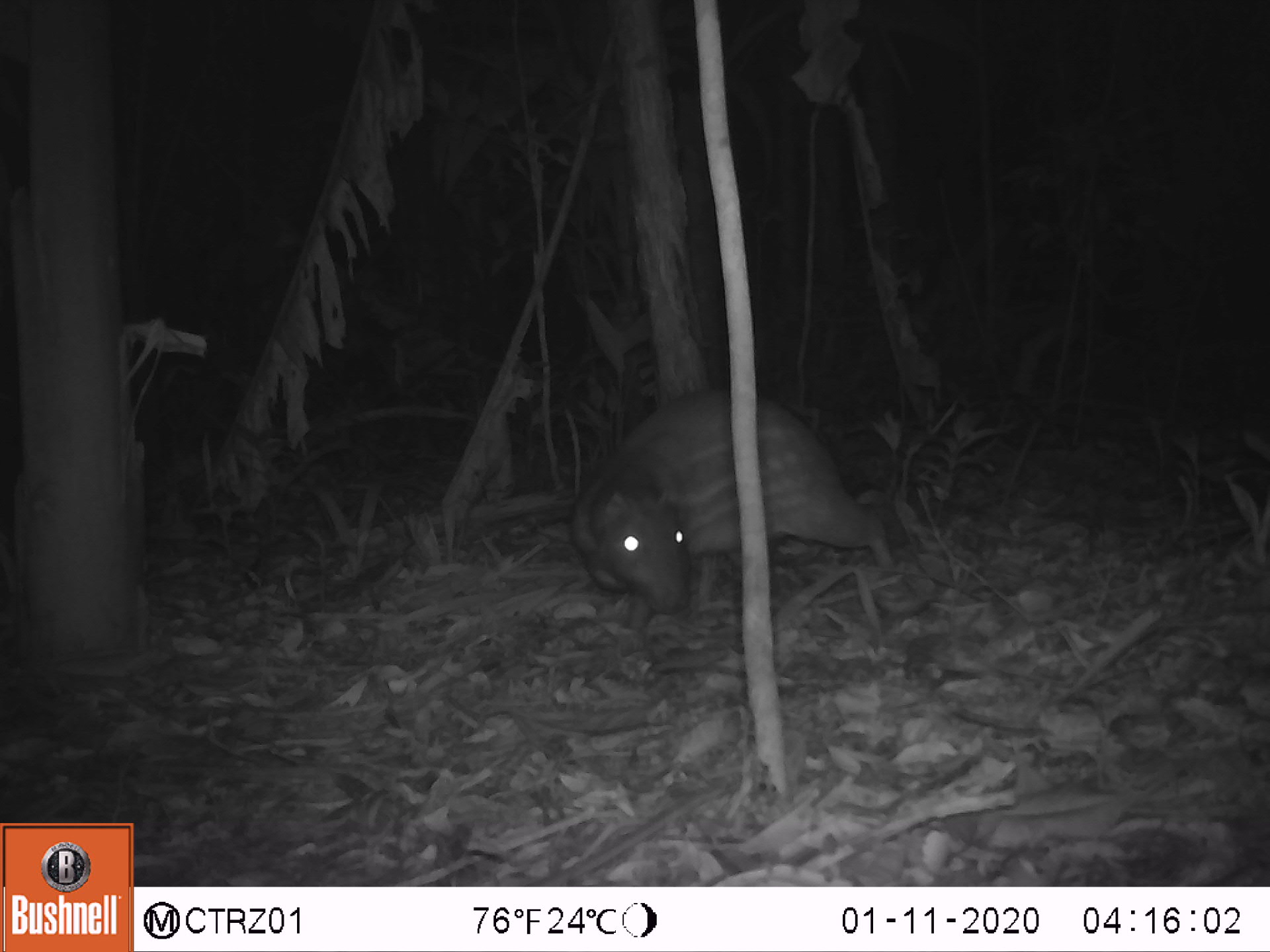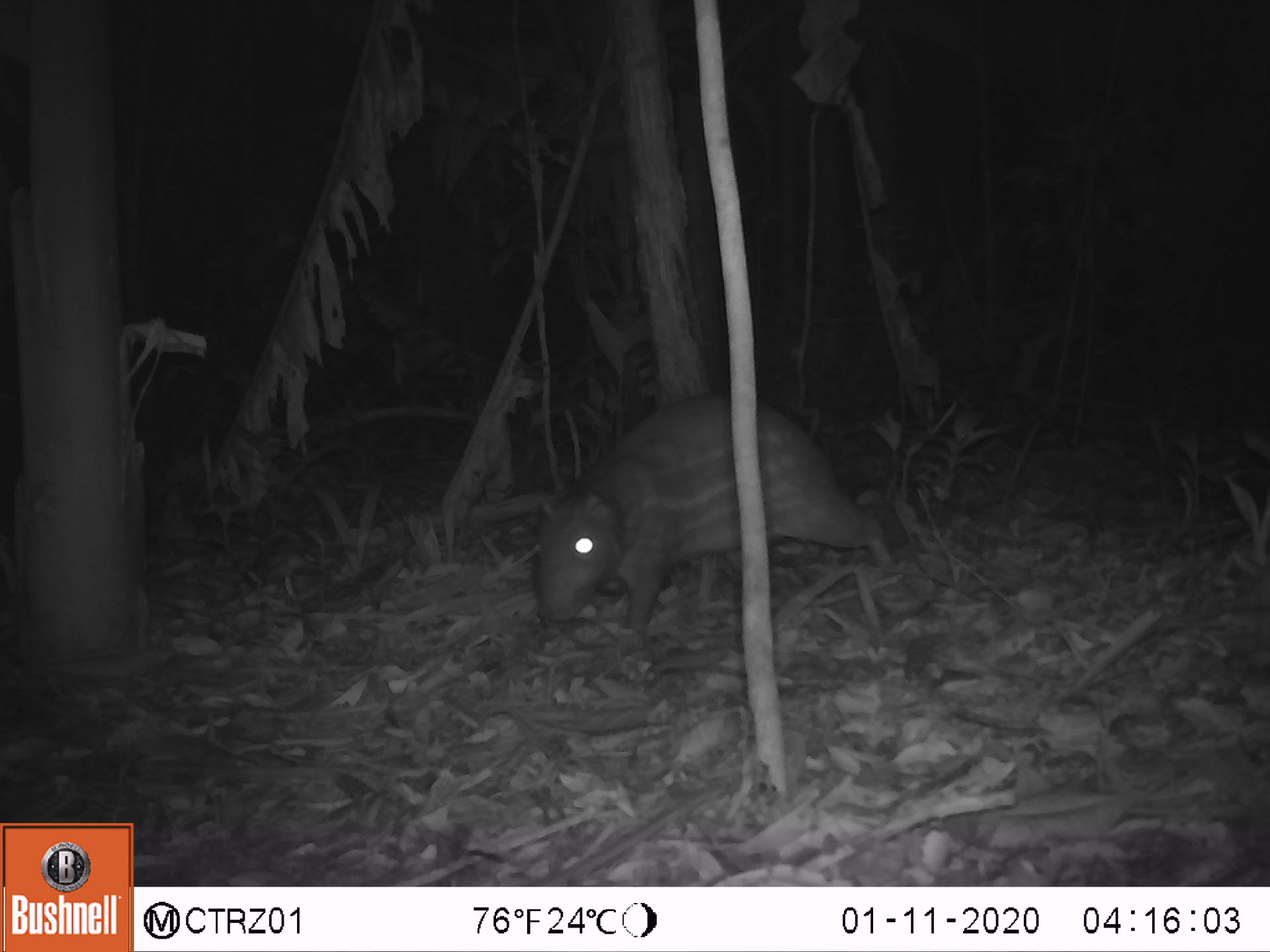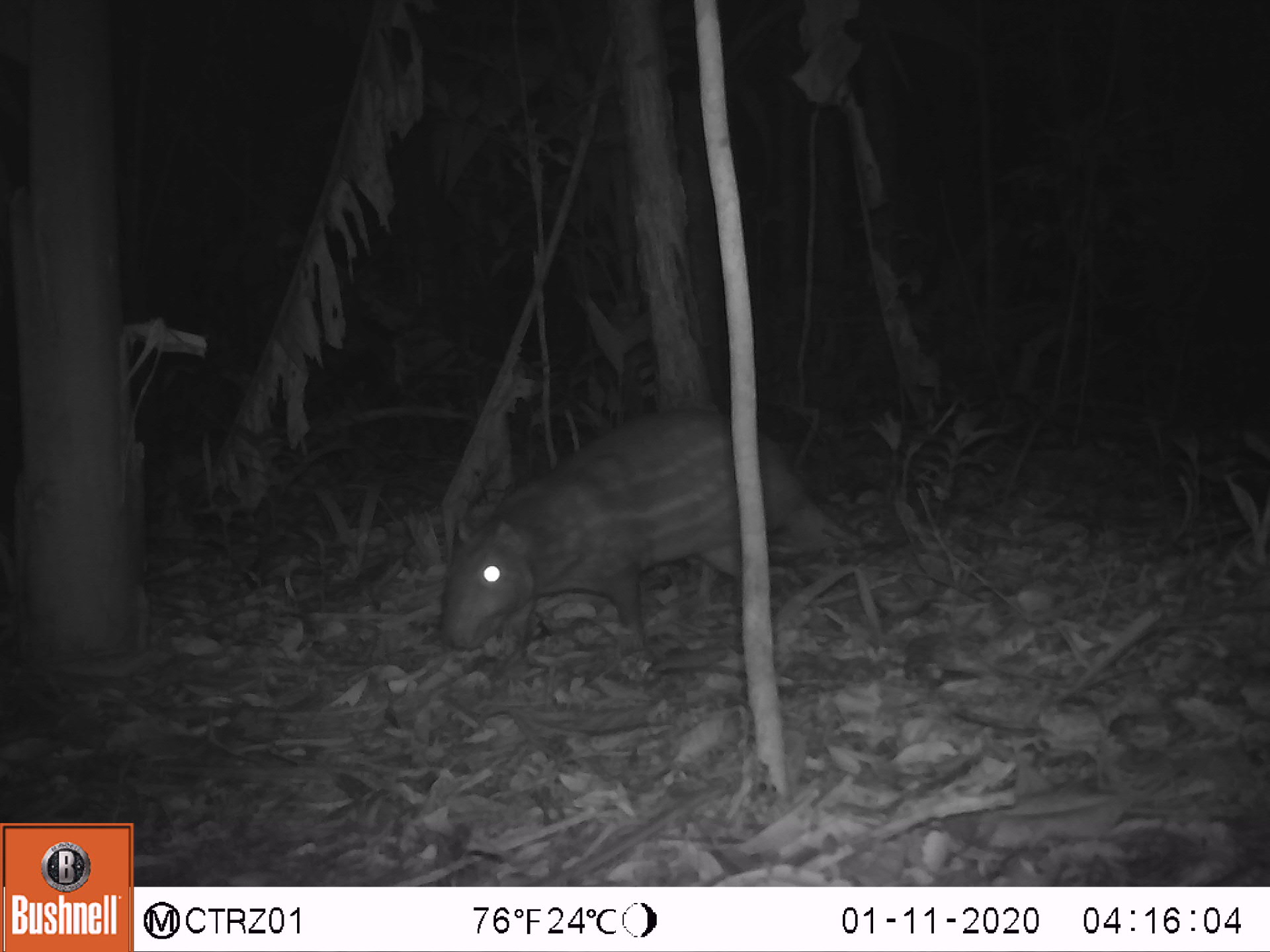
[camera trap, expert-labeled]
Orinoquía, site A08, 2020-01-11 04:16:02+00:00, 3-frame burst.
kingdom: Animalia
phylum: Chordata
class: Mammalia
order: Rodentia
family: Cuniculidae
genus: Cuniculus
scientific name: Cuniculus paca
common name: spotted paca